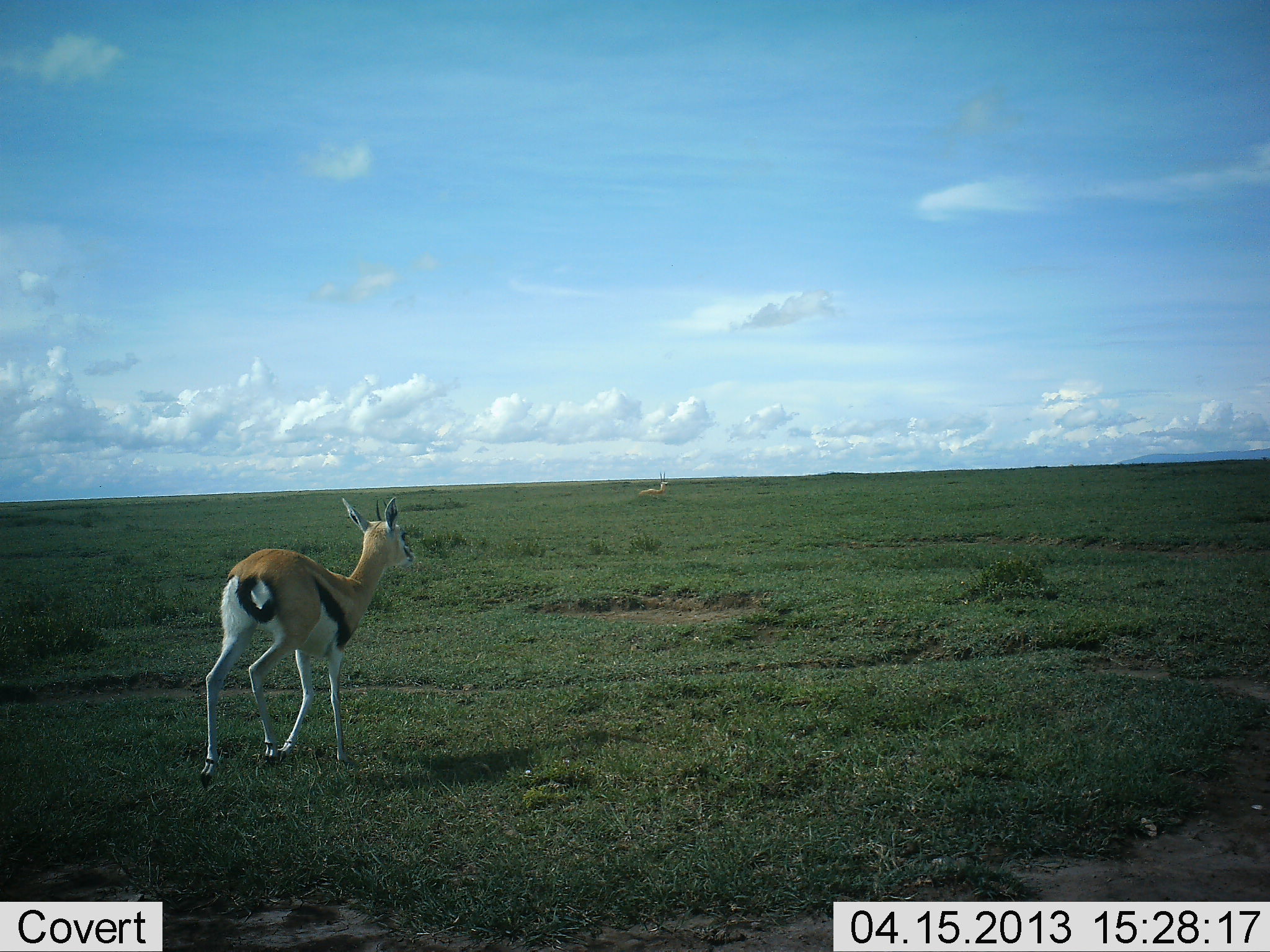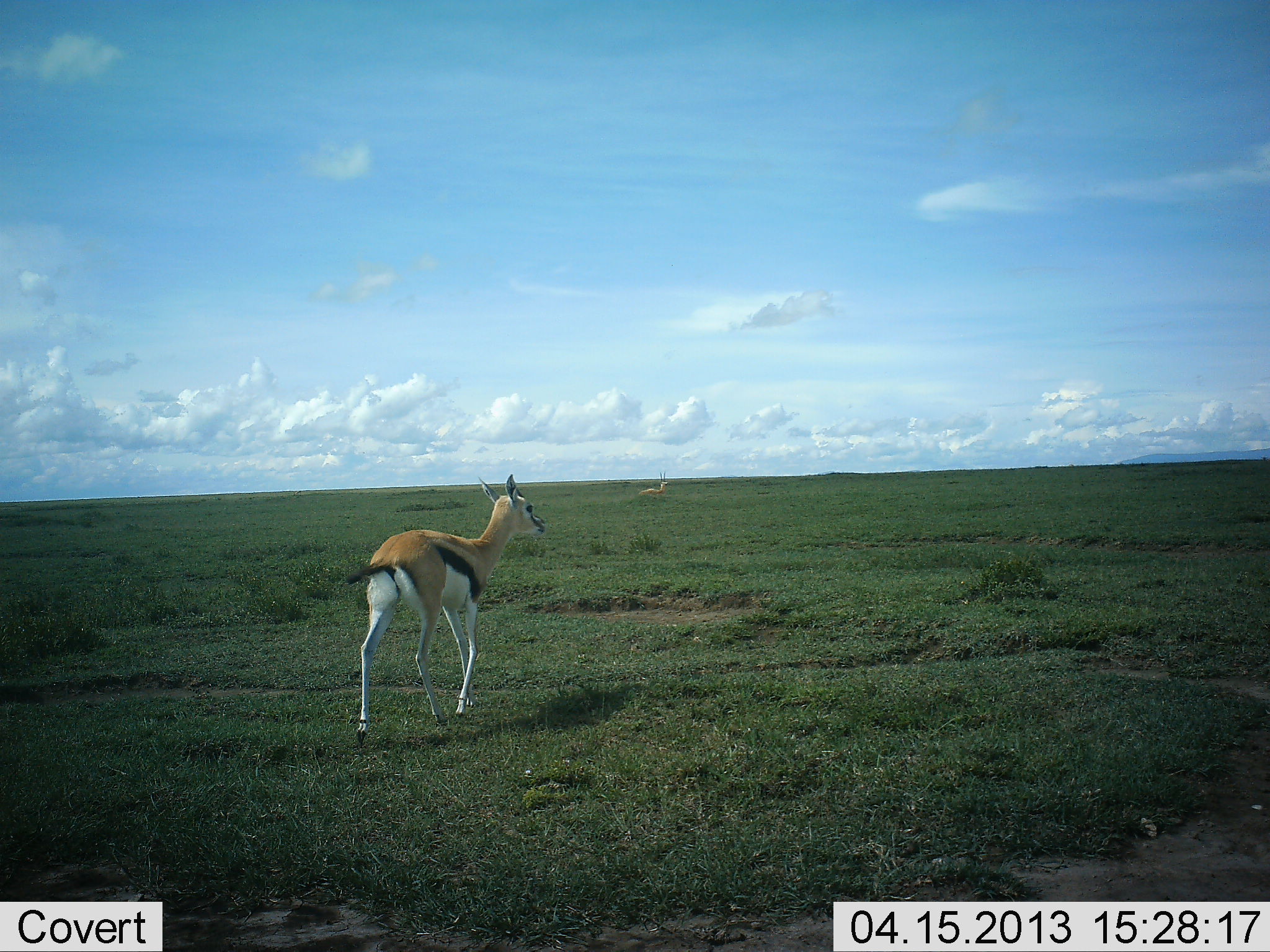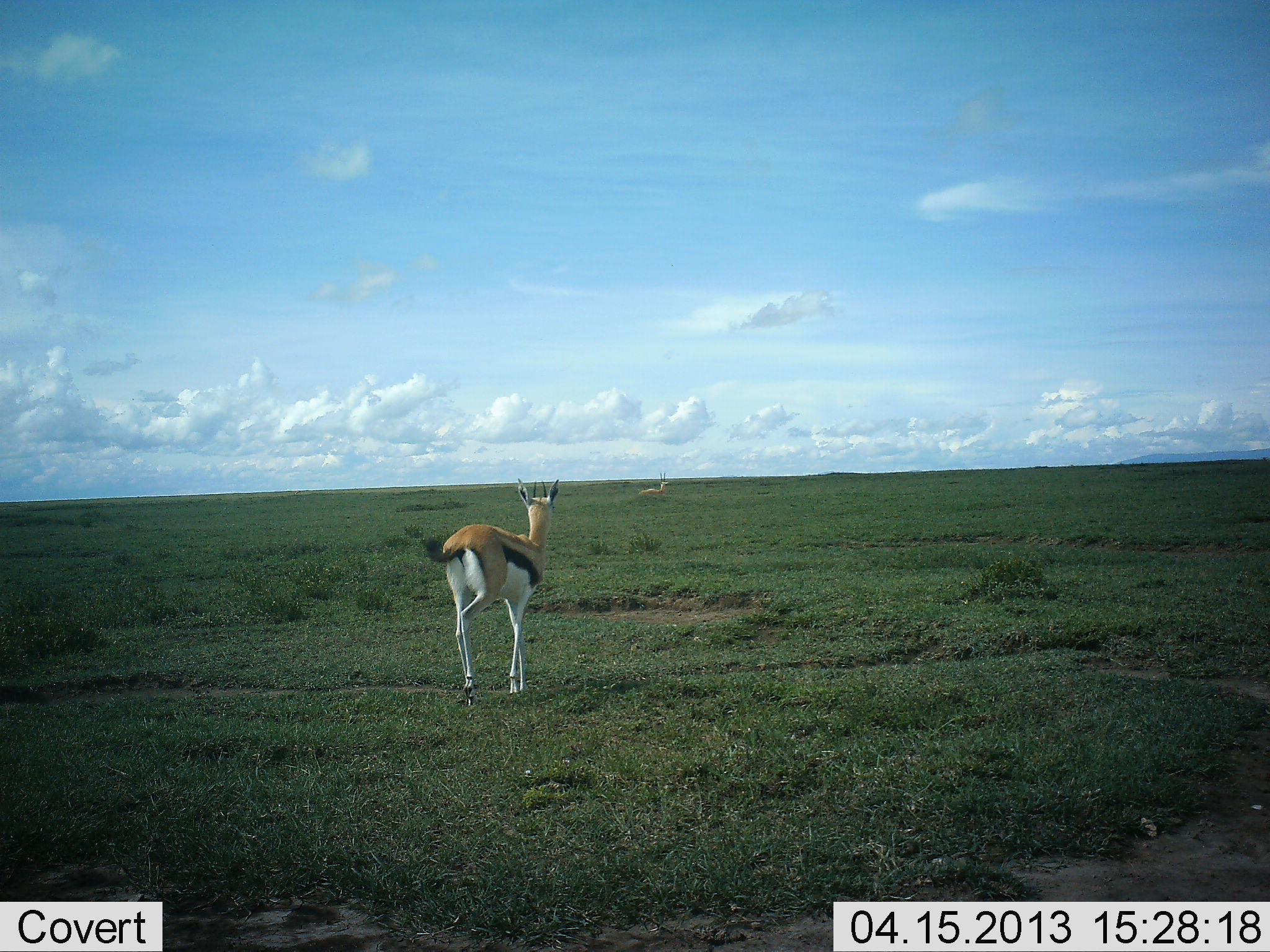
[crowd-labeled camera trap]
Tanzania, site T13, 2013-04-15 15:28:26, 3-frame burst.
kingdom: Animalia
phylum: Chordata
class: Mammalia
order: Artiodactyla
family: Bovidae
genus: Eudorcas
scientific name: Eudorcas thomsonii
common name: thomson's gazelle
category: gazellethomsons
Gazellethomsons (thomson's gazelle) (Eudorcas thomsonii), count 1. Behavior (volunteer vote fractions): standing 0%, resting 14%, moving 95%, interacting 0%. Young present (vote fraction): 5%. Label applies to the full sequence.